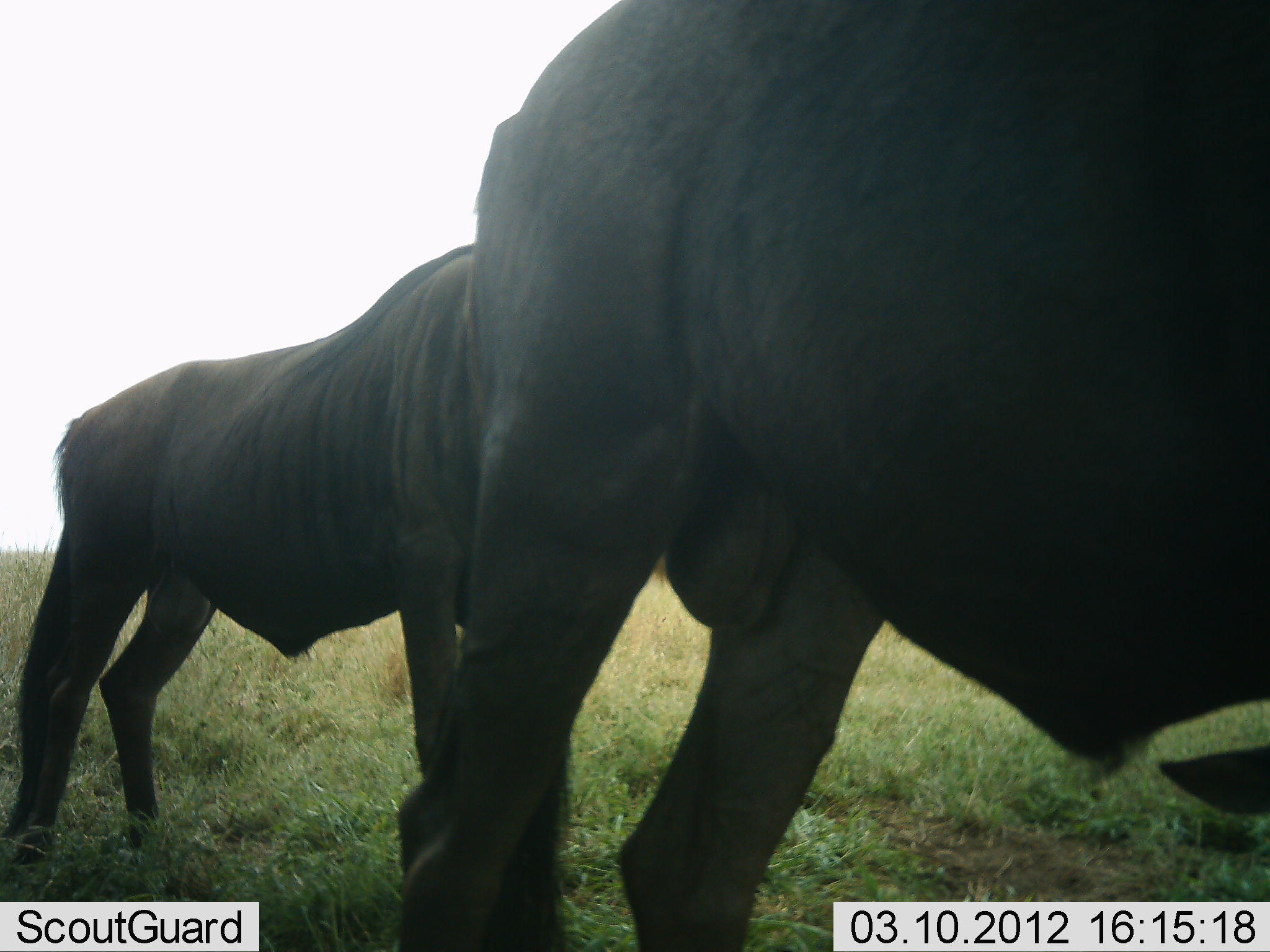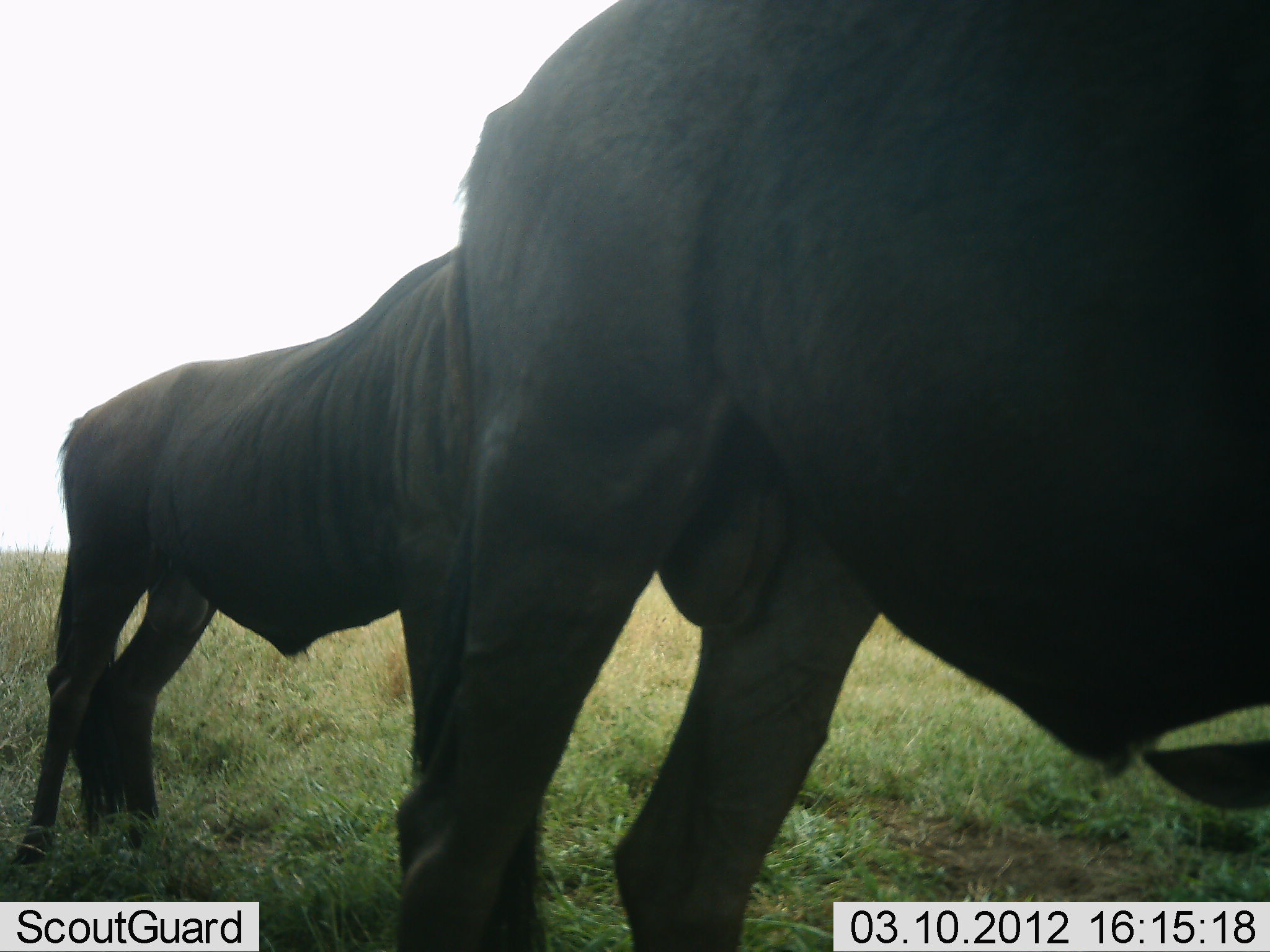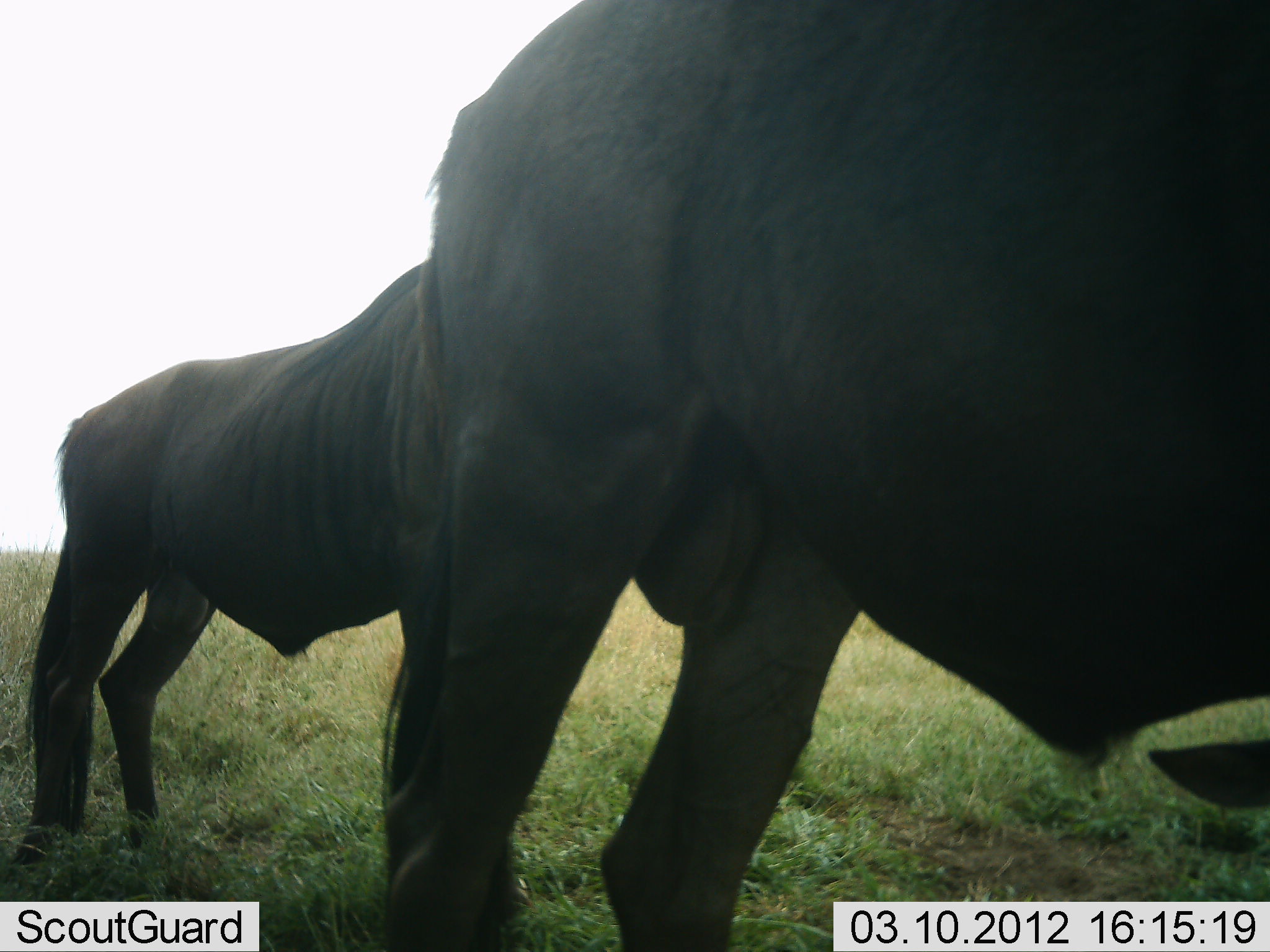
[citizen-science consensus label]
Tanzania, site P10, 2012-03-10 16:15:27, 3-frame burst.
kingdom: Animalia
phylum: Chordata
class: Mammalia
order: Artiodactyla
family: Bovidae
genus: Connochaetes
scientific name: Connochaetes taurinus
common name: blue wildebeest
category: wildebeest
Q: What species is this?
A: Wildebeest (blue wildebeest) (Connochaetes taurinus).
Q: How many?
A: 2.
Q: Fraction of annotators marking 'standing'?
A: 100%.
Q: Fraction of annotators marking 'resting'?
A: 19%.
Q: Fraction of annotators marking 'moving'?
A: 0%.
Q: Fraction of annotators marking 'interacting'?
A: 0%.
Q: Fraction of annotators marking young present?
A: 0%.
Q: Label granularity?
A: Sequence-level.